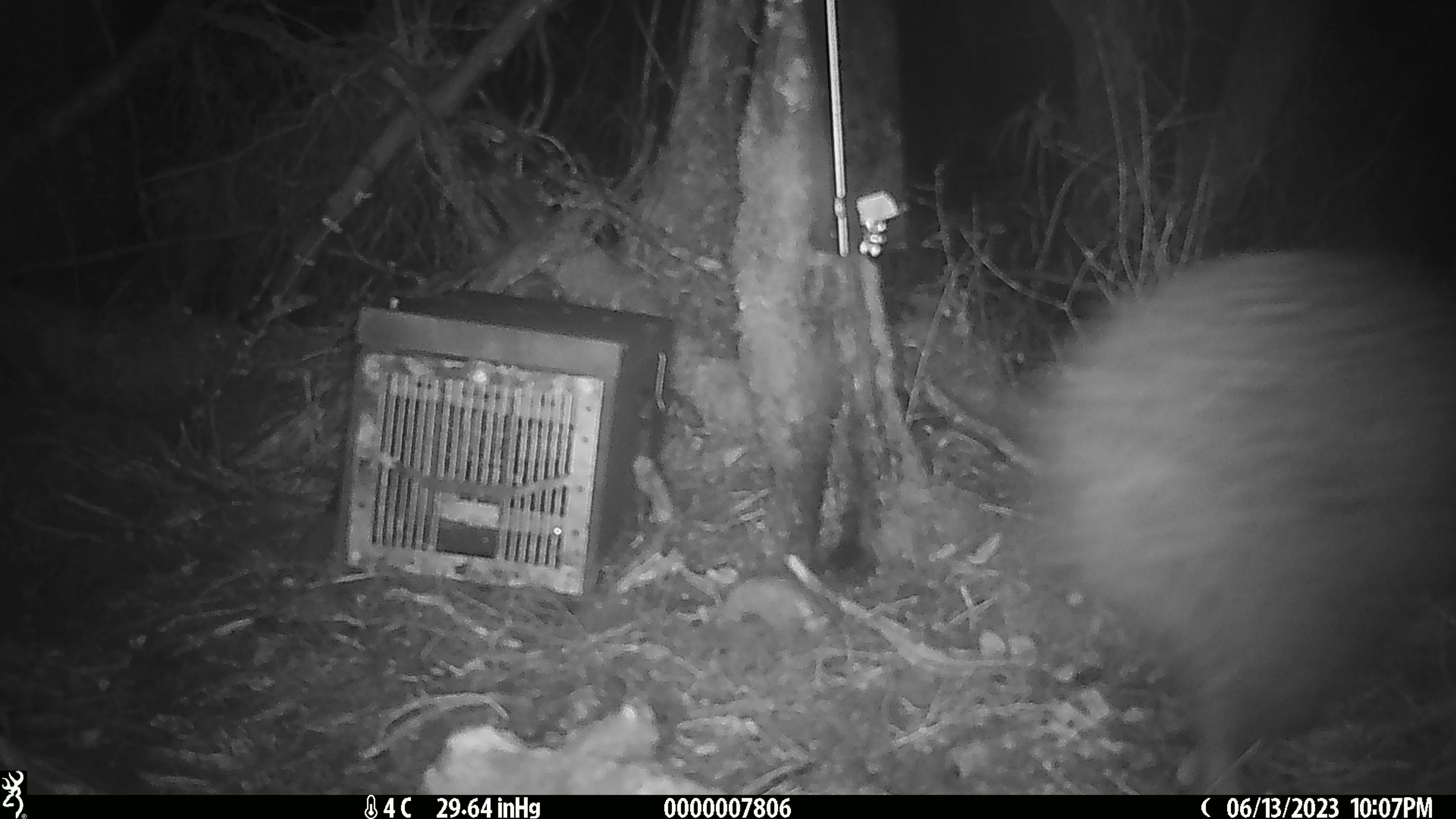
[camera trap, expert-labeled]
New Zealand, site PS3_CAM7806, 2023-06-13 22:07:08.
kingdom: Animalia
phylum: Chordata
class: Aves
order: Apterygiformes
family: Apterygidae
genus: Apteryx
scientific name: Apteryx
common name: kiwi